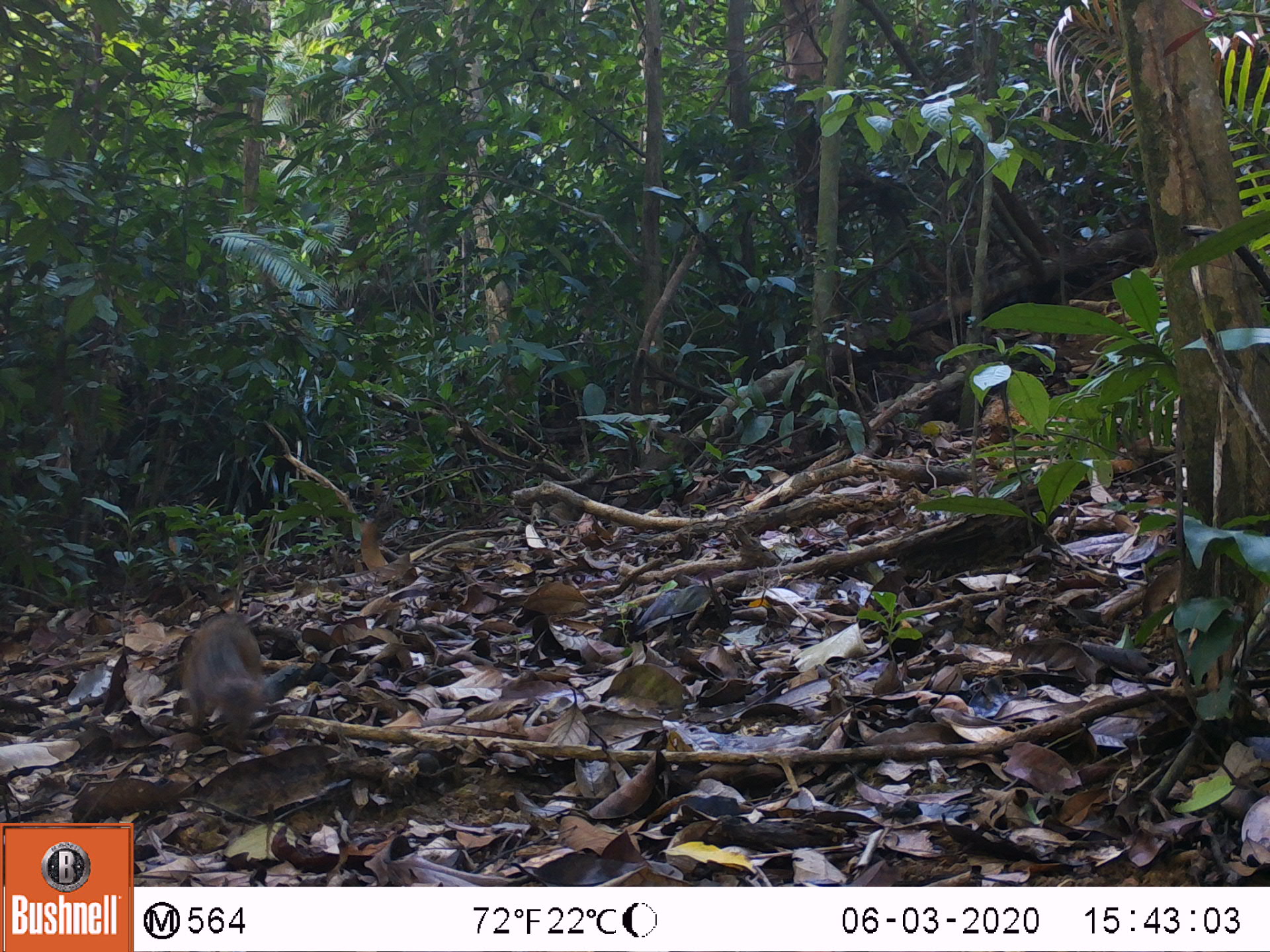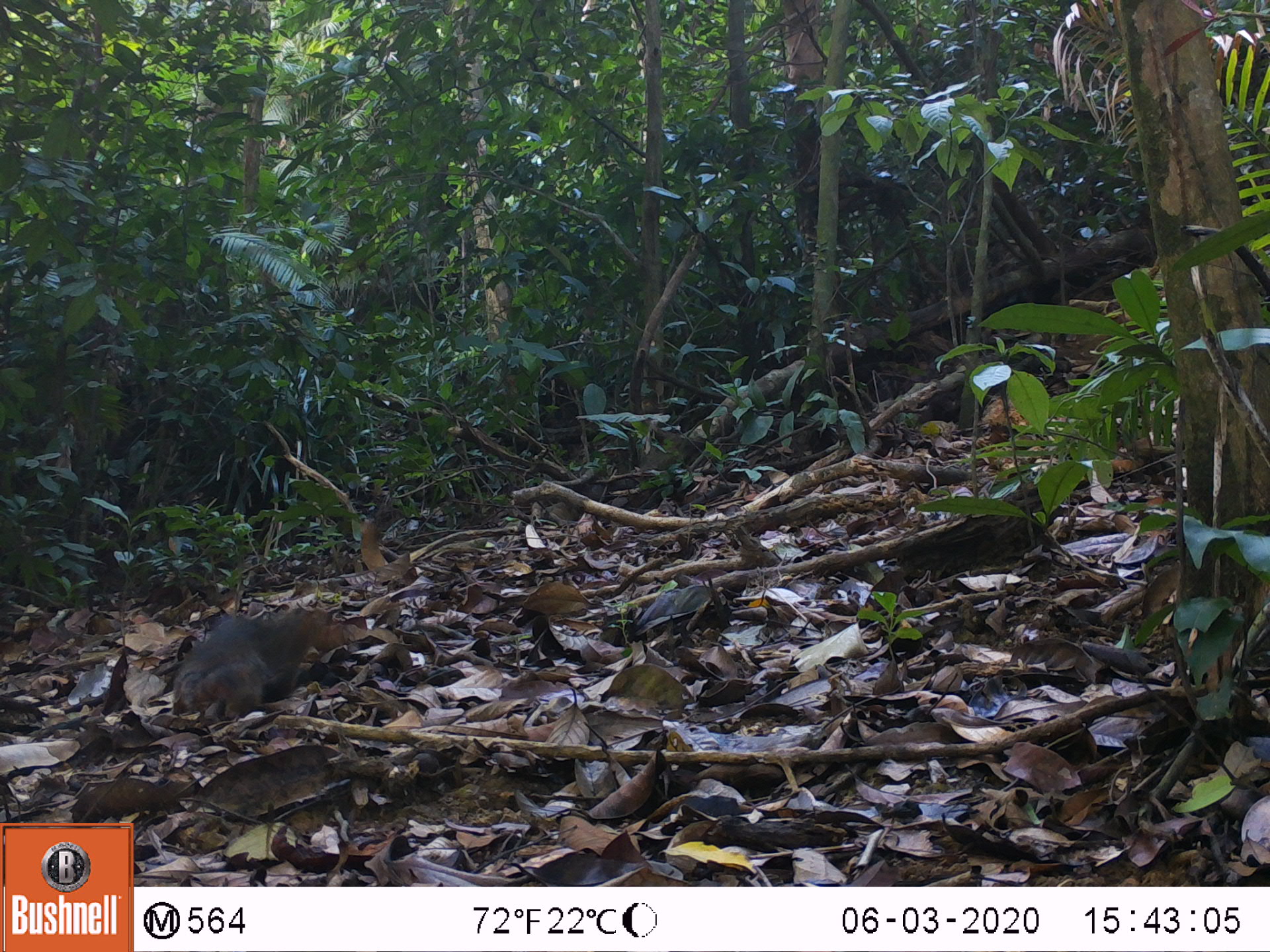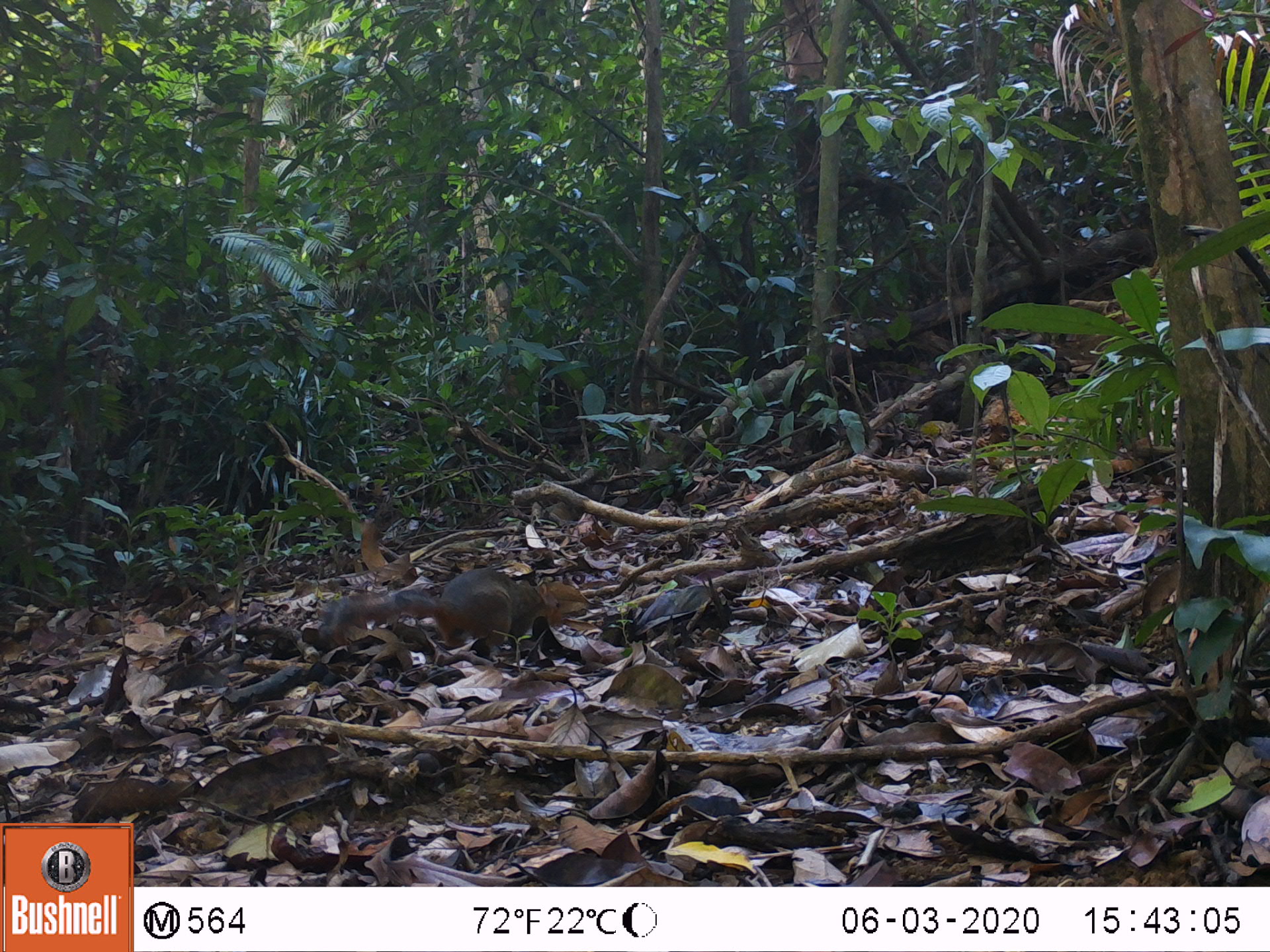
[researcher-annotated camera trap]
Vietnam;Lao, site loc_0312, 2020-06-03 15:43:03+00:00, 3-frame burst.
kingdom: Animalia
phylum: Chordata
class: Mammalia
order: Rodentia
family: Sciuridae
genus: Dremomys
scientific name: Dremomys rufigenis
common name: red-cheeked squirrel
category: red cheeked squirrel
Red cheeked squirrel (red-cheeked squirrel) (Dremomys rufigenis). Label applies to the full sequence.